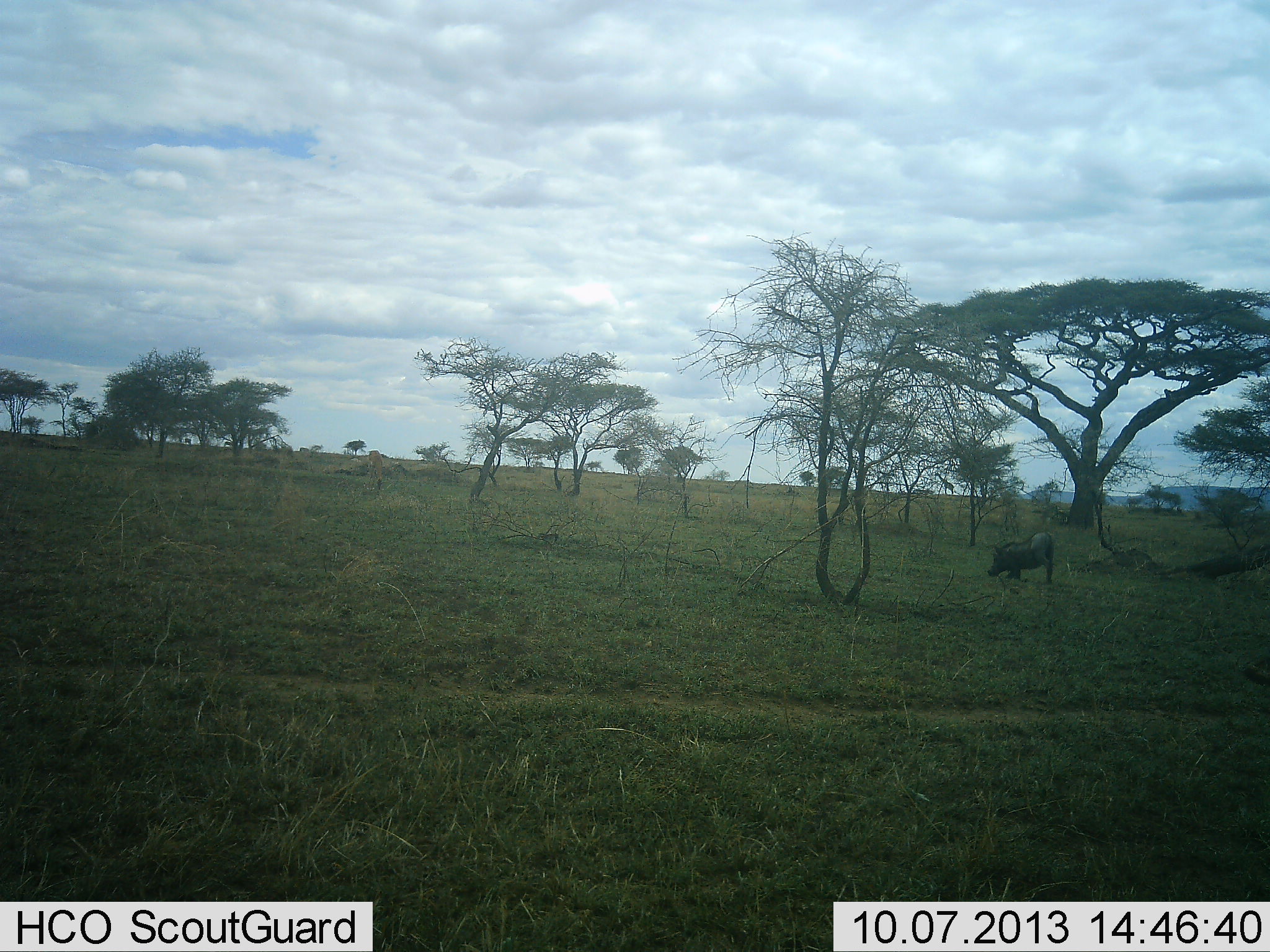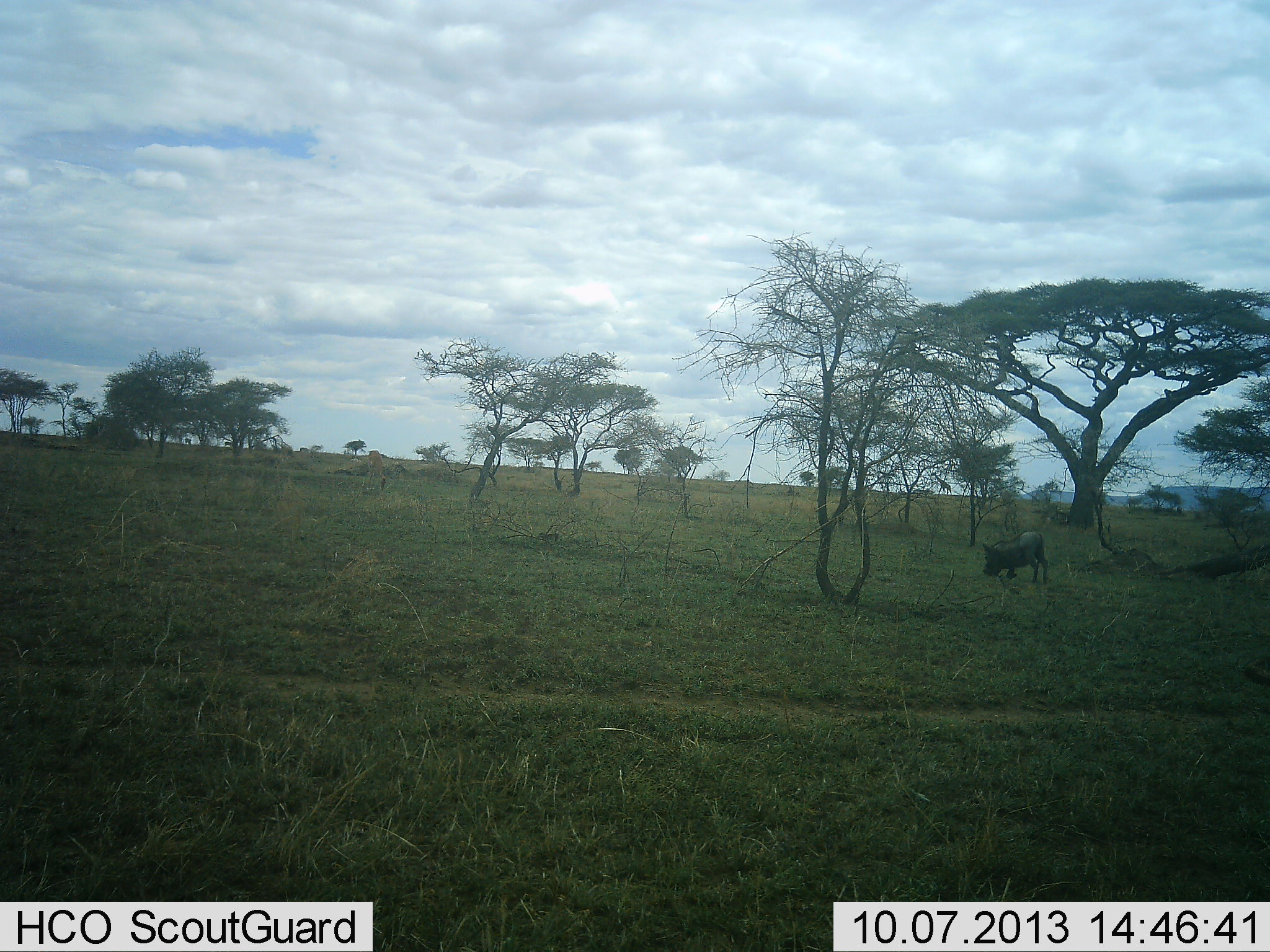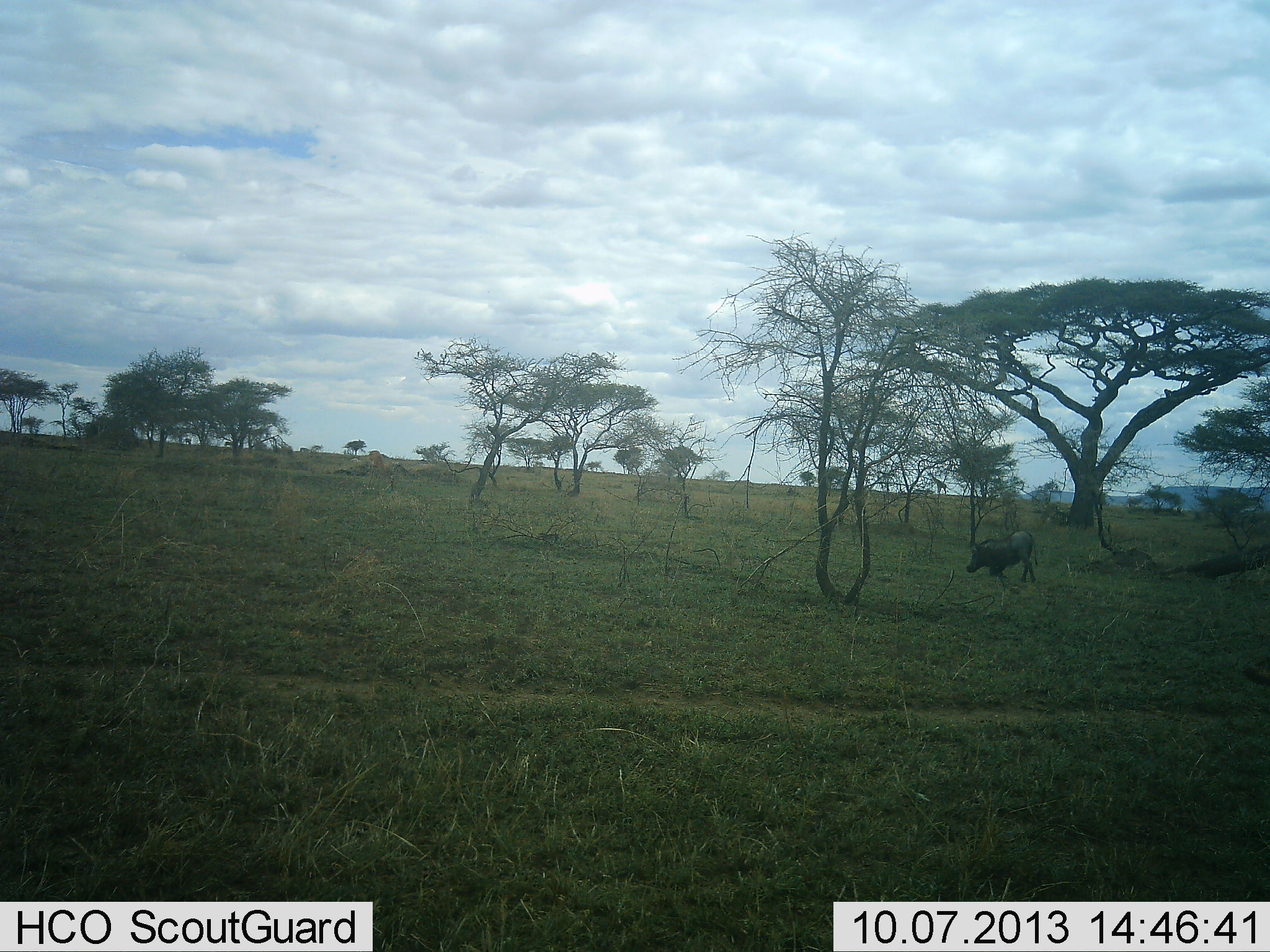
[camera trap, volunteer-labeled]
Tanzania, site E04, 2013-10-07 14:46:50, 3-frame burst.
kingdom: Animalia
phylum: Chordata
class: Mammalia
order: Artiodactyla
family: Giraffidae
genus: Giraffa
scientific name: Giraffa camelopardalis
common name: giraffe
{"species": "giraffe (Giraffa camelopardalis)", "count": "1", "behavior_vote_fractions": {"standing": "8%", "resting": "0%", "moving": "96%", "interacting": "0%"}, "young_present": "0%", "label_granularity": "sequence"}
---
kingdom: Animalia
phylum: Chordata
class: Mammalia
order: Artiodactyla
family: Suidae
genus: Phacochoerus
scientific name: Phacochoerus africanus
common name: warthog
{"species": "warthog (Phacochoerus africanus)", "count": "1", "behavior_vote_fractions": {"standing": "16%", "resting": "2%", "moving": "65%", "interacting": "0%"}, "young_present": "0%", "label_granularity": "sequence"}